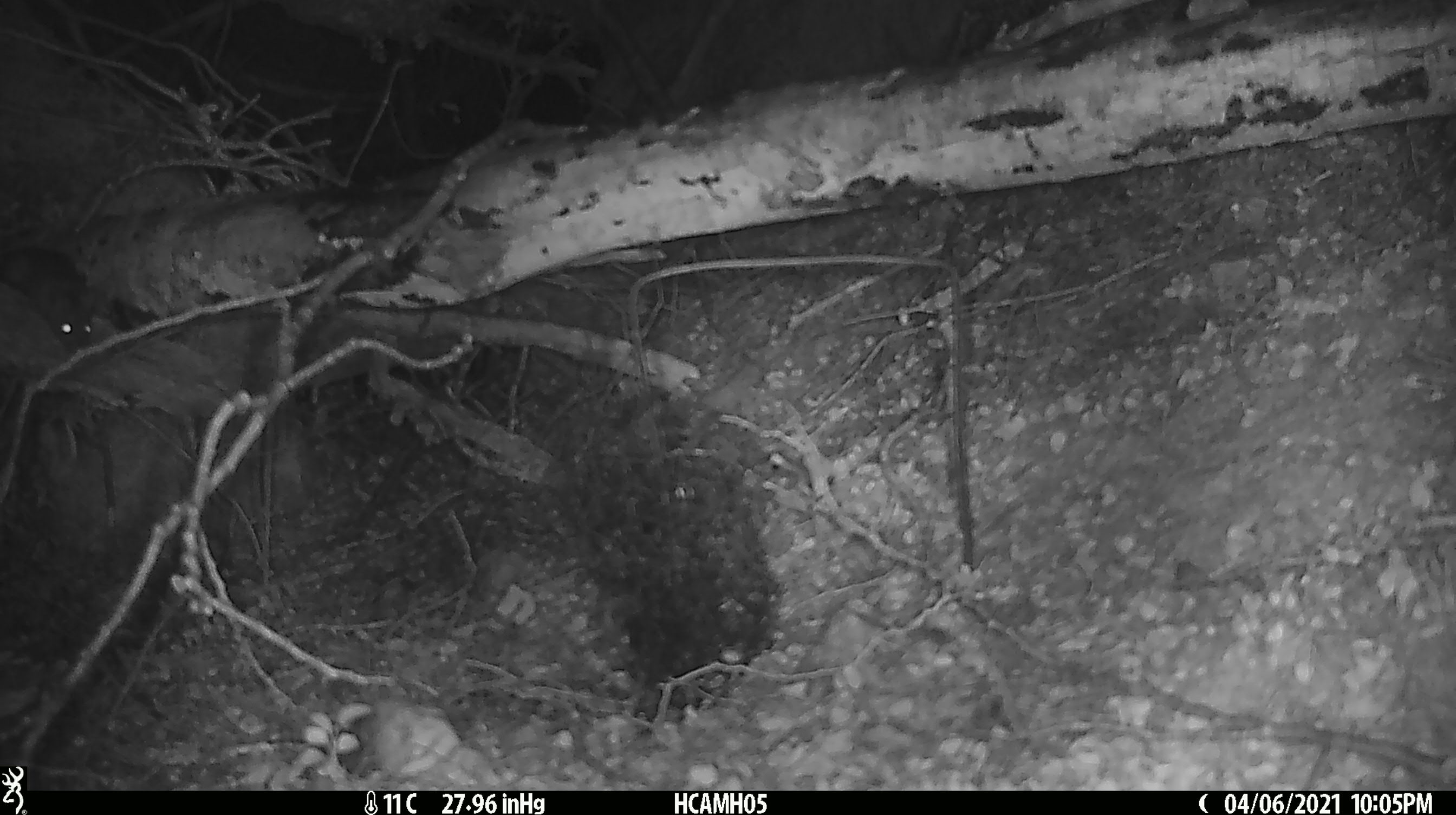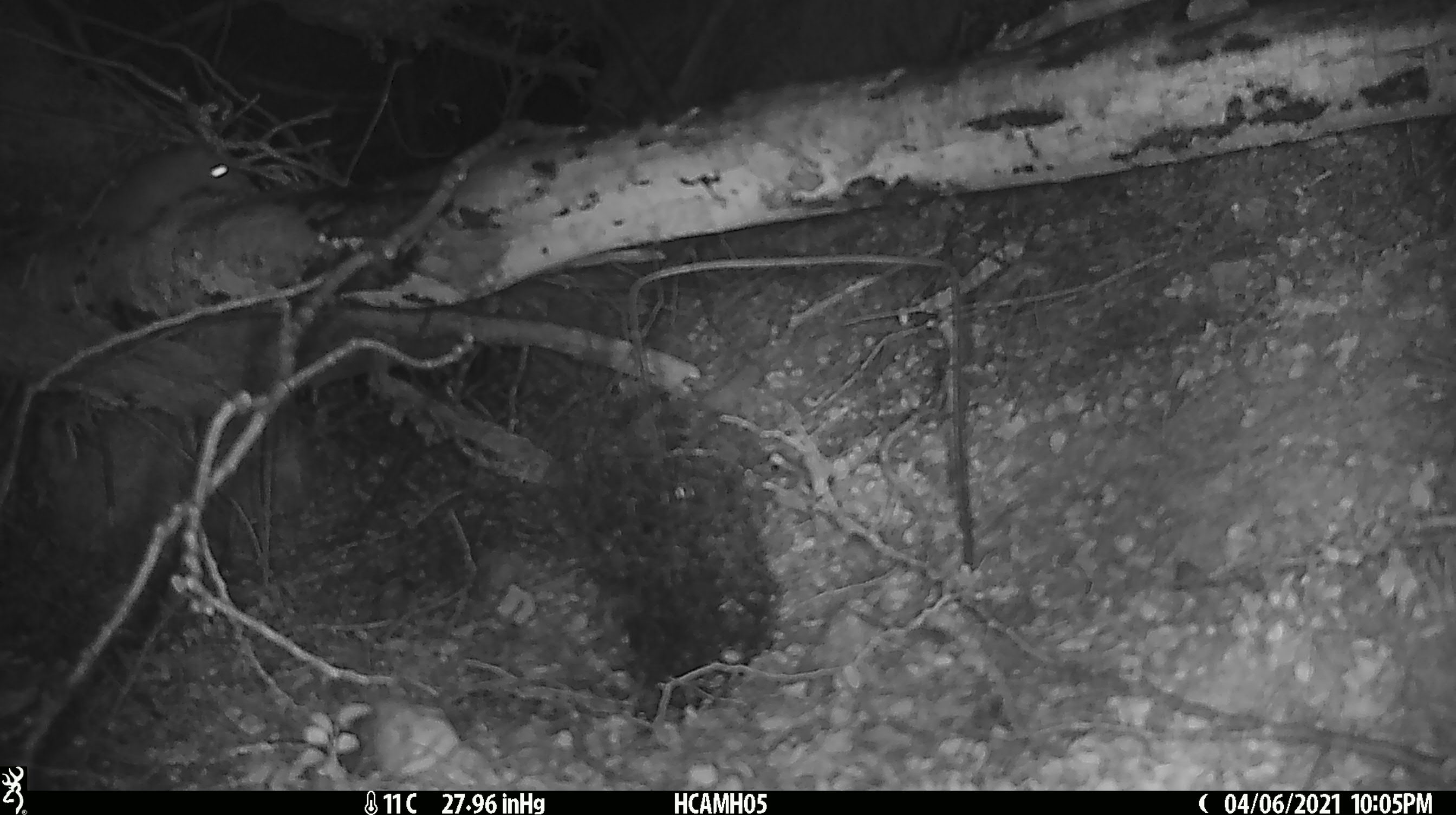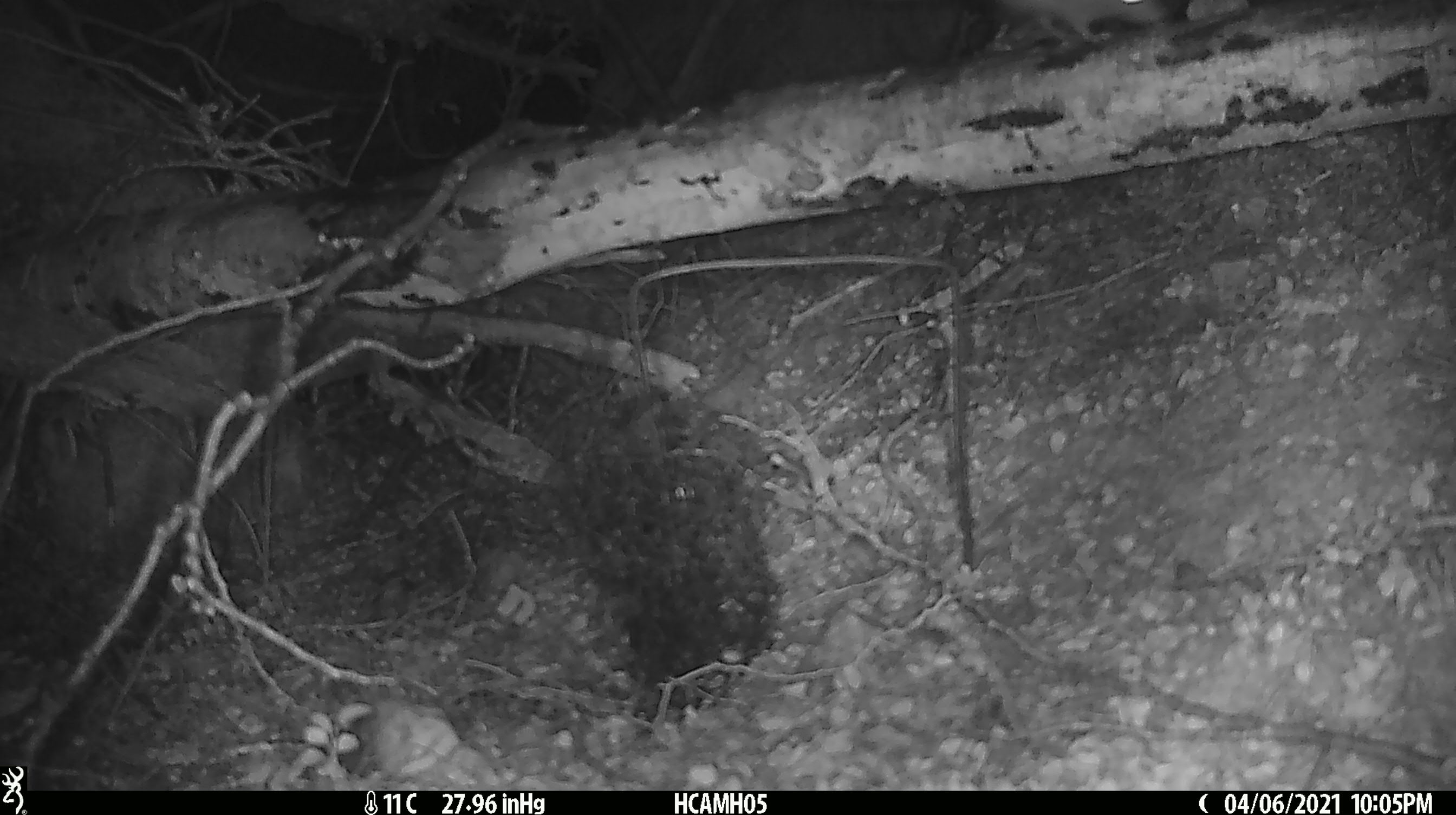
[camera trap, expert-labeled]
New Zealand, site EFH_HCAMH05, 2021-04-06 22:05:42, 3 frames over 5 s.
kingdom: Animalia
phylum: Chordata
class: Mammalia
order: Rodentia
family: Muridae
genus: Rattus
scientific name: Rattus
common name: rat